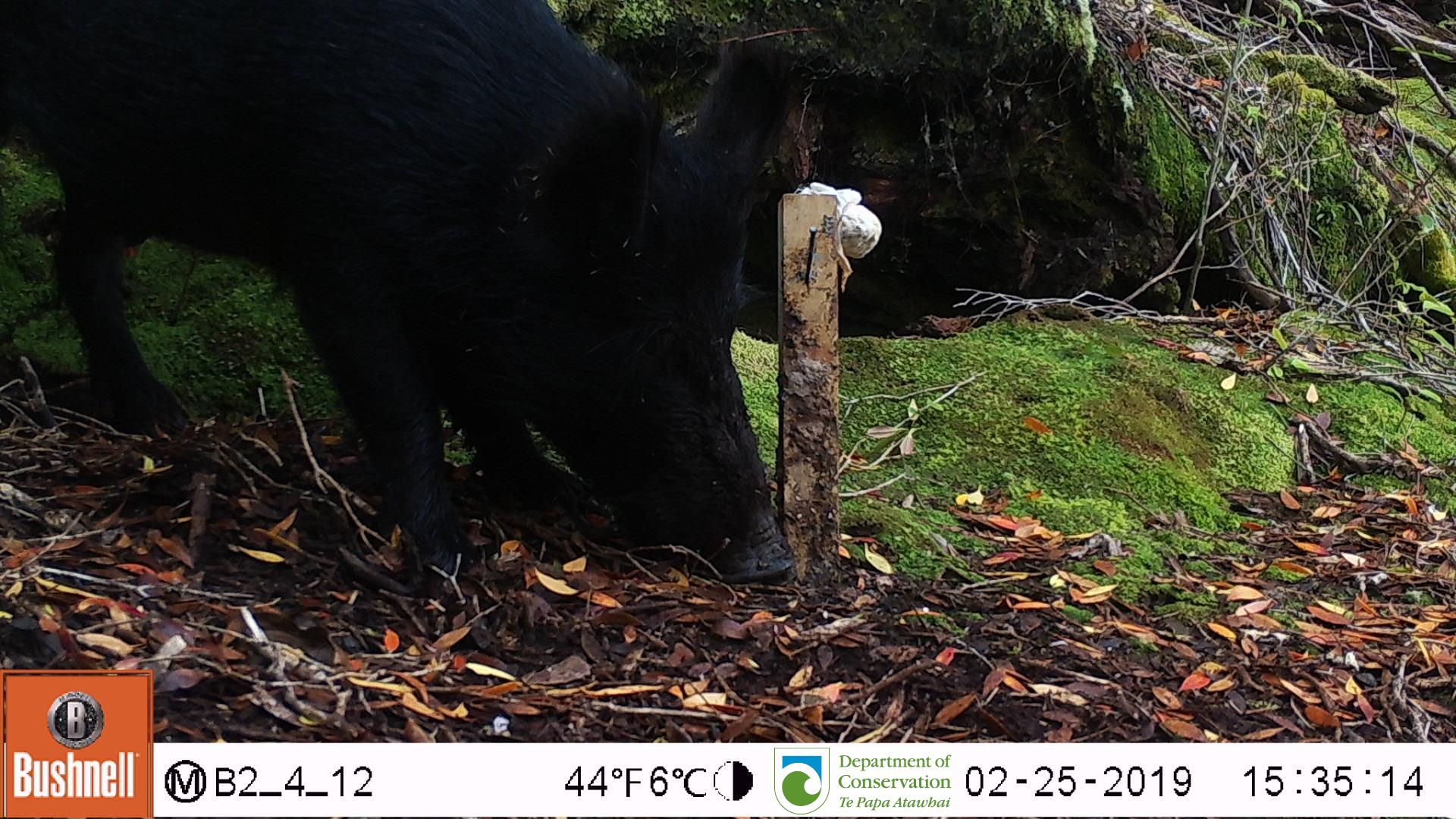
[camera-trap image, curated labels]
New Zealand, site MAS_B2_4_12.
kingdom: Animalia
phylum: Chordata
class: Mammalia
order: Artiodactyla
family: Suidae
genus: Sus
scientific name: Sus scrofa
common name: pig